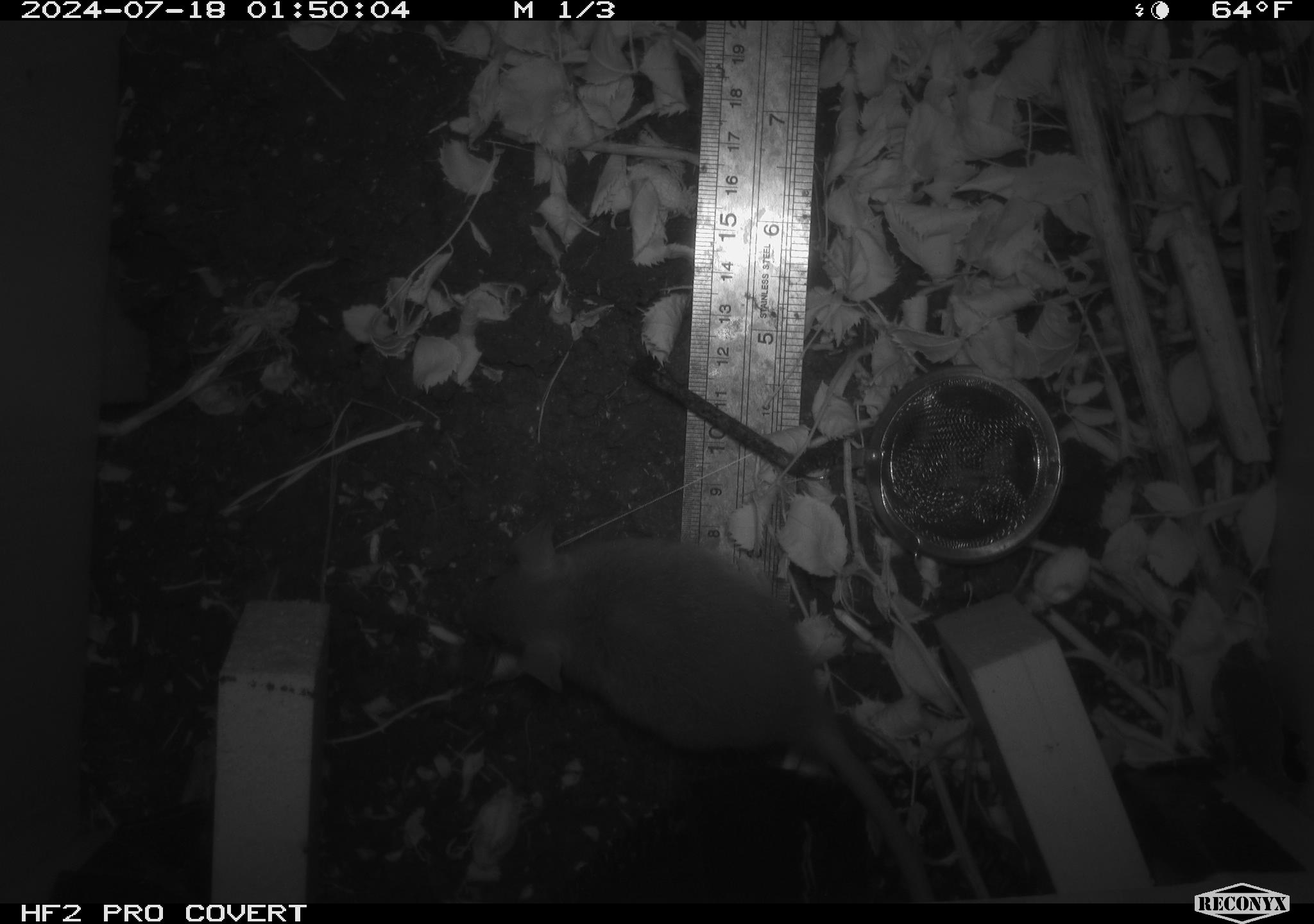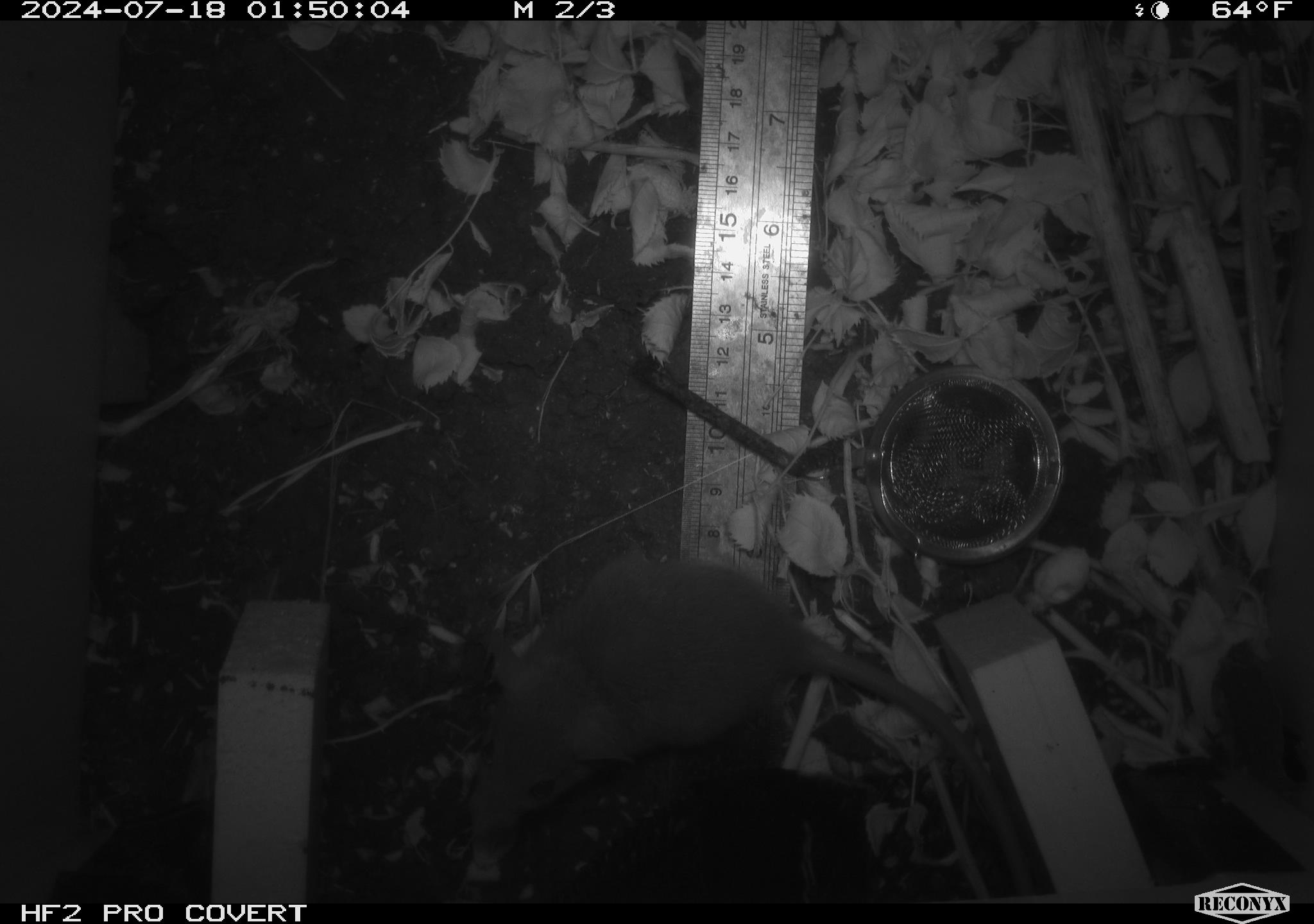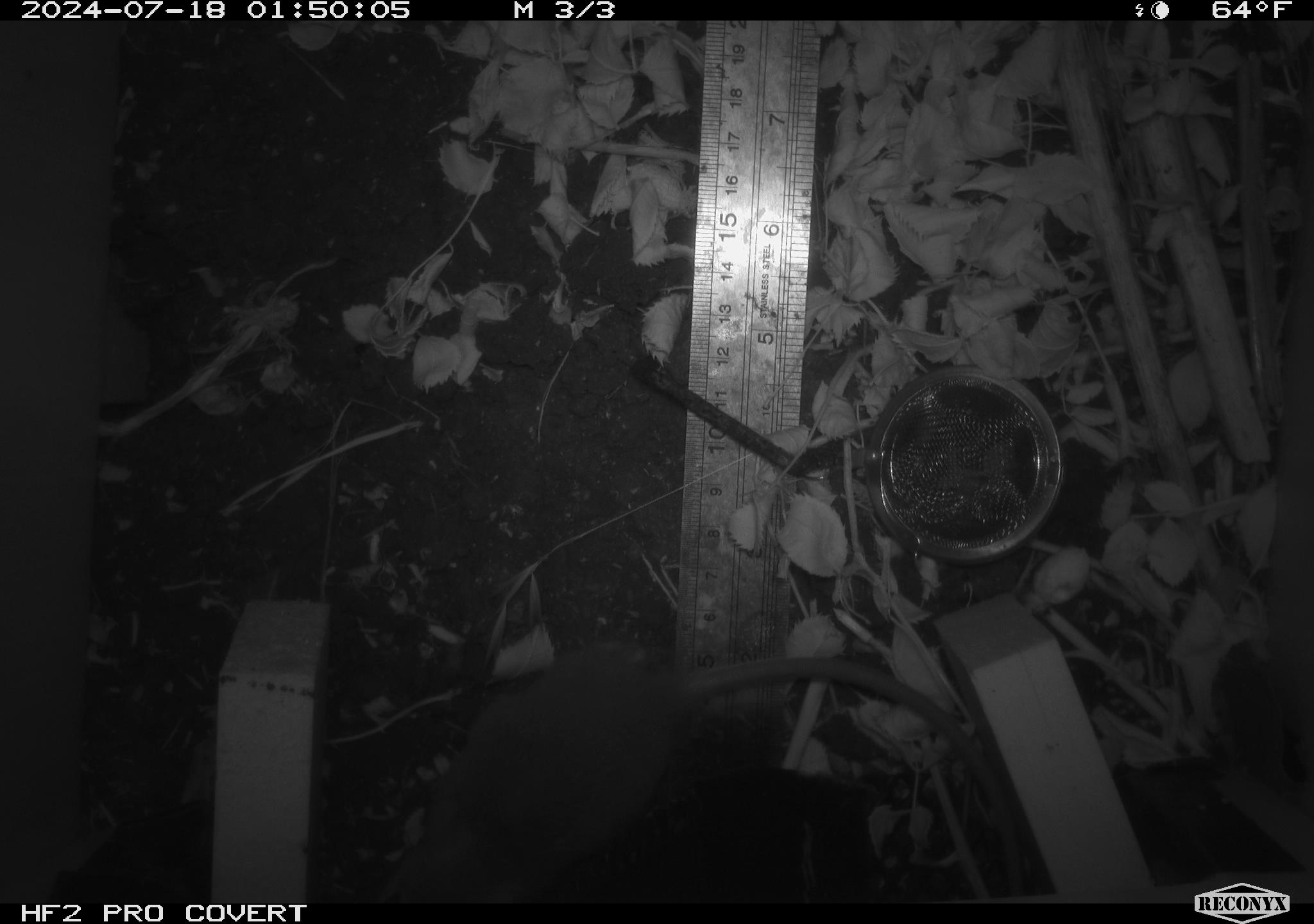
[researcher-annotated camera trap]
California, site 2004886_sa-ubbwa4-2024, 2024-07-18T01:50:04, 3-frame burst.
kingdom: Animalia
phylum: Chordata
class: Mammalia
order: Rodentia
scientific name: Rodentia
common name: woodrat or rat or mouse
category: woodrat or rat or mouse species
Woodrat or rat or mouse species (woodrat or rat or mouse) (Rodentia).